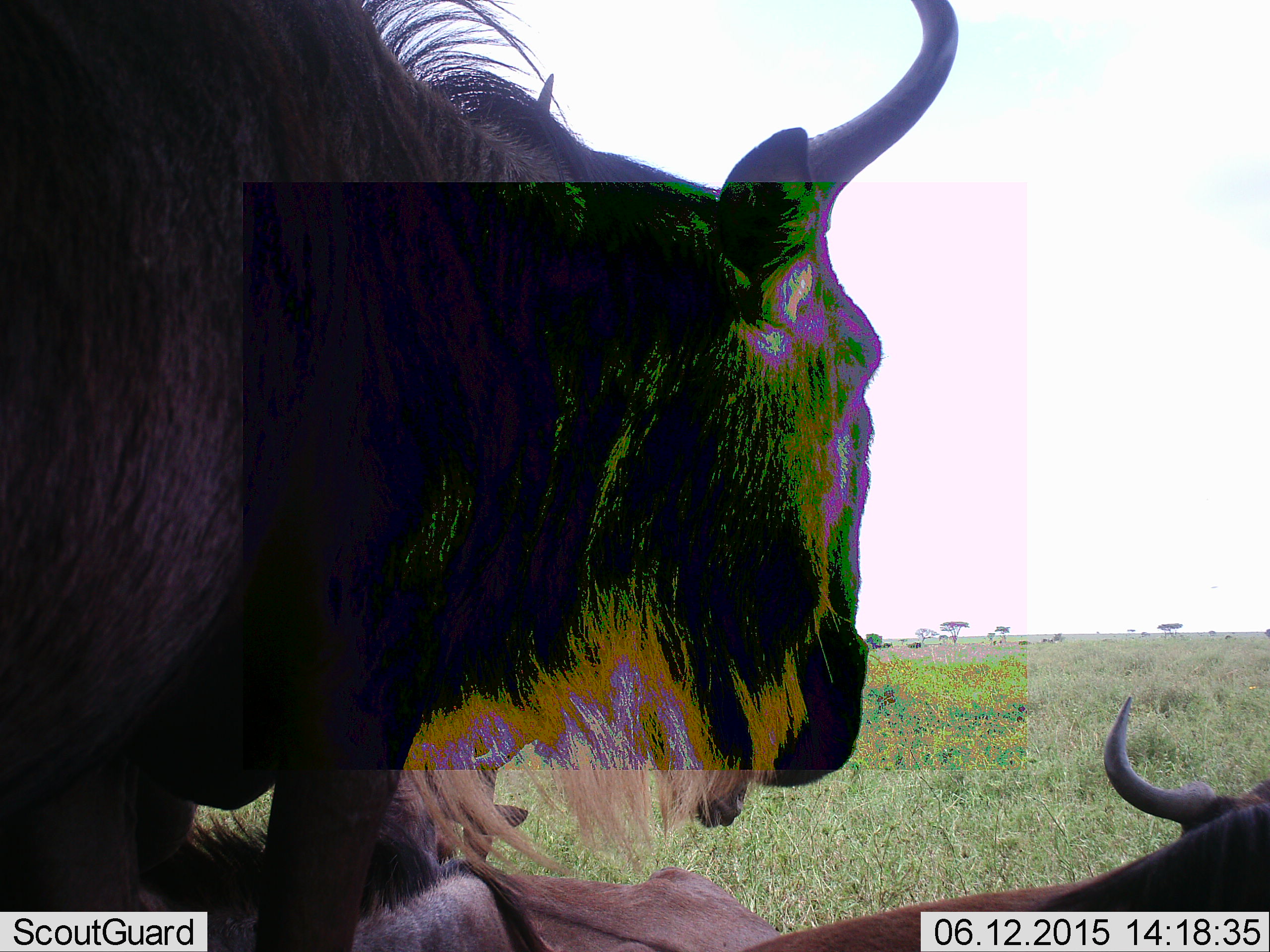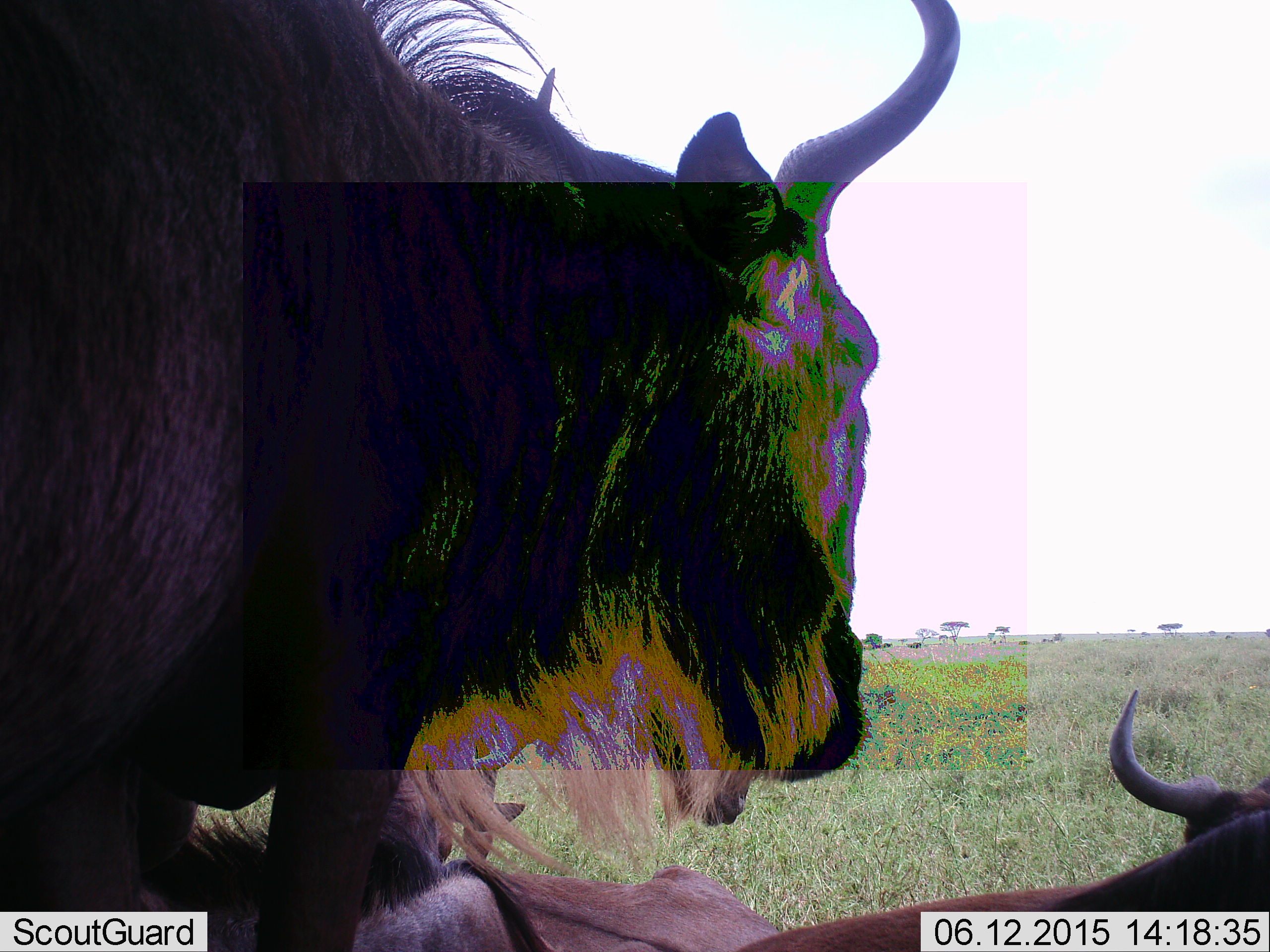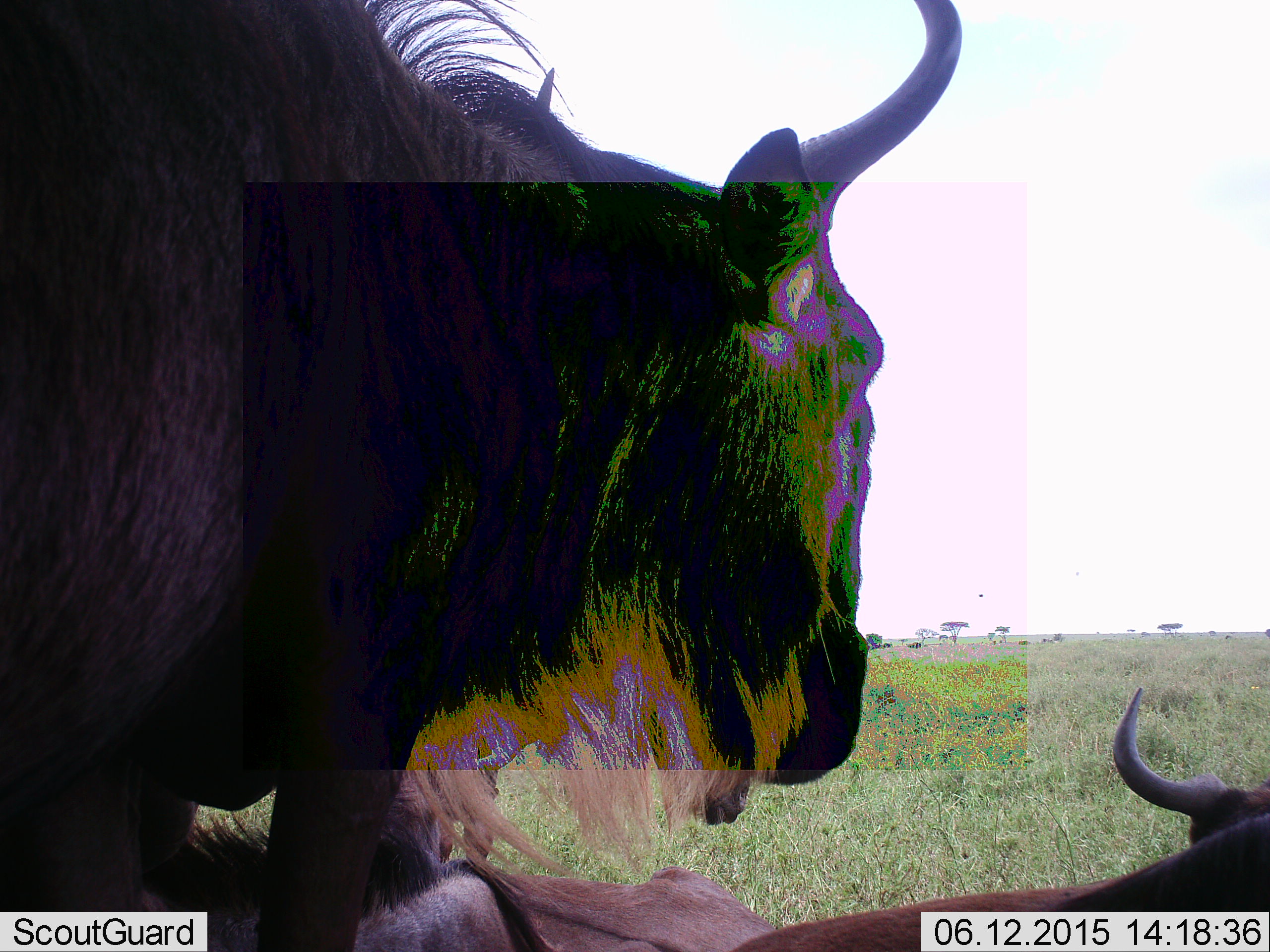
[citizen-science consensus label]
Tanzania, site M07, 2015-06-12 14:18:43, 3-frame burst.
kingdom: Animalia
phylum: Chordata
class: Mammalia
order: Artiodactyla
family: Bovidae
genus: Connochaetes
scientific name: Connochaetes taurinus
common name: blue wildebeest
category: wildebeest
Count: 3.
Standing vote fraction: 70%.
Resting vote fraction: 70%.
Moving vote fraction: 20%.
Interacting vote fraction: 0%.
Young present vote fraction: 10%.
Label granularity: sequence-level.